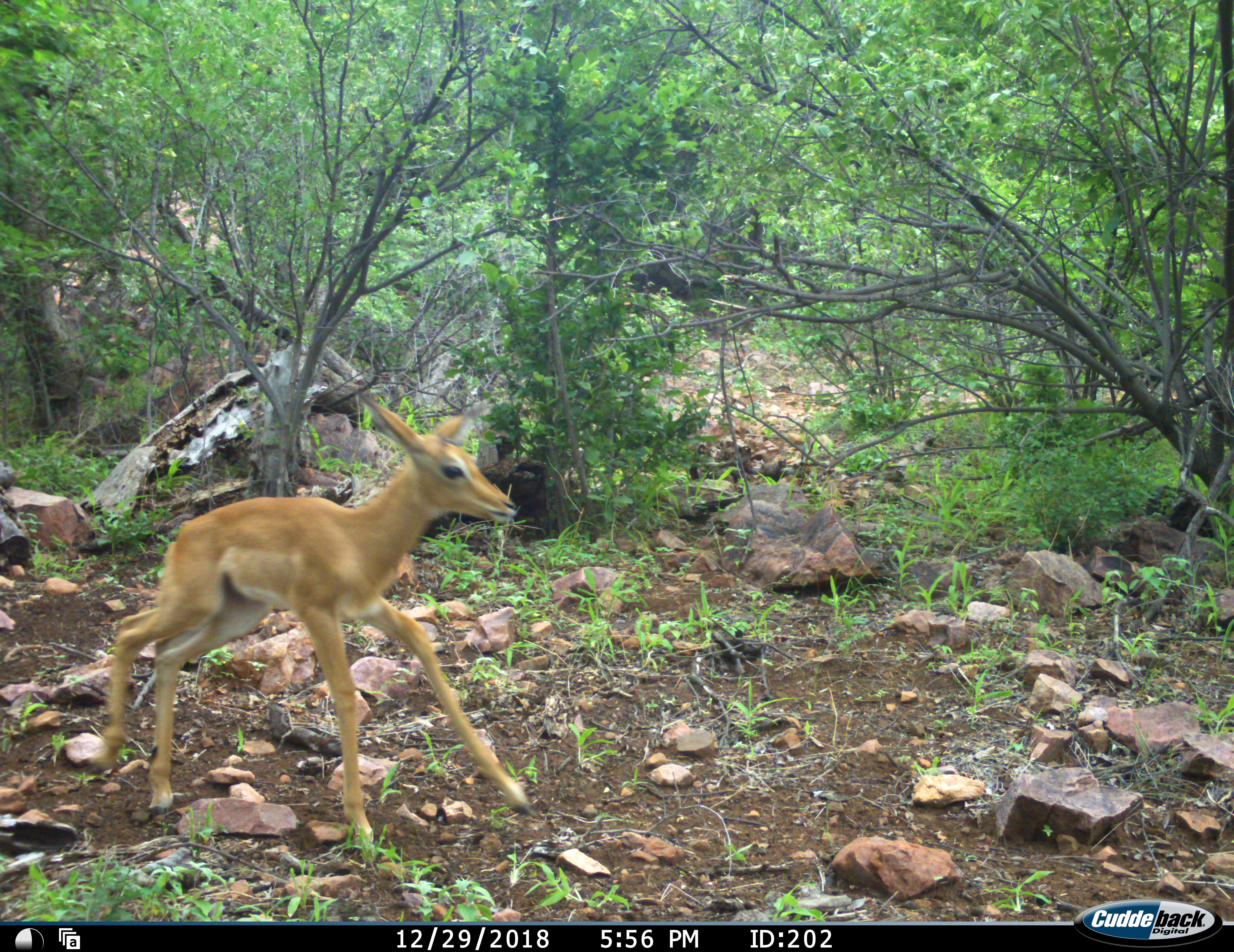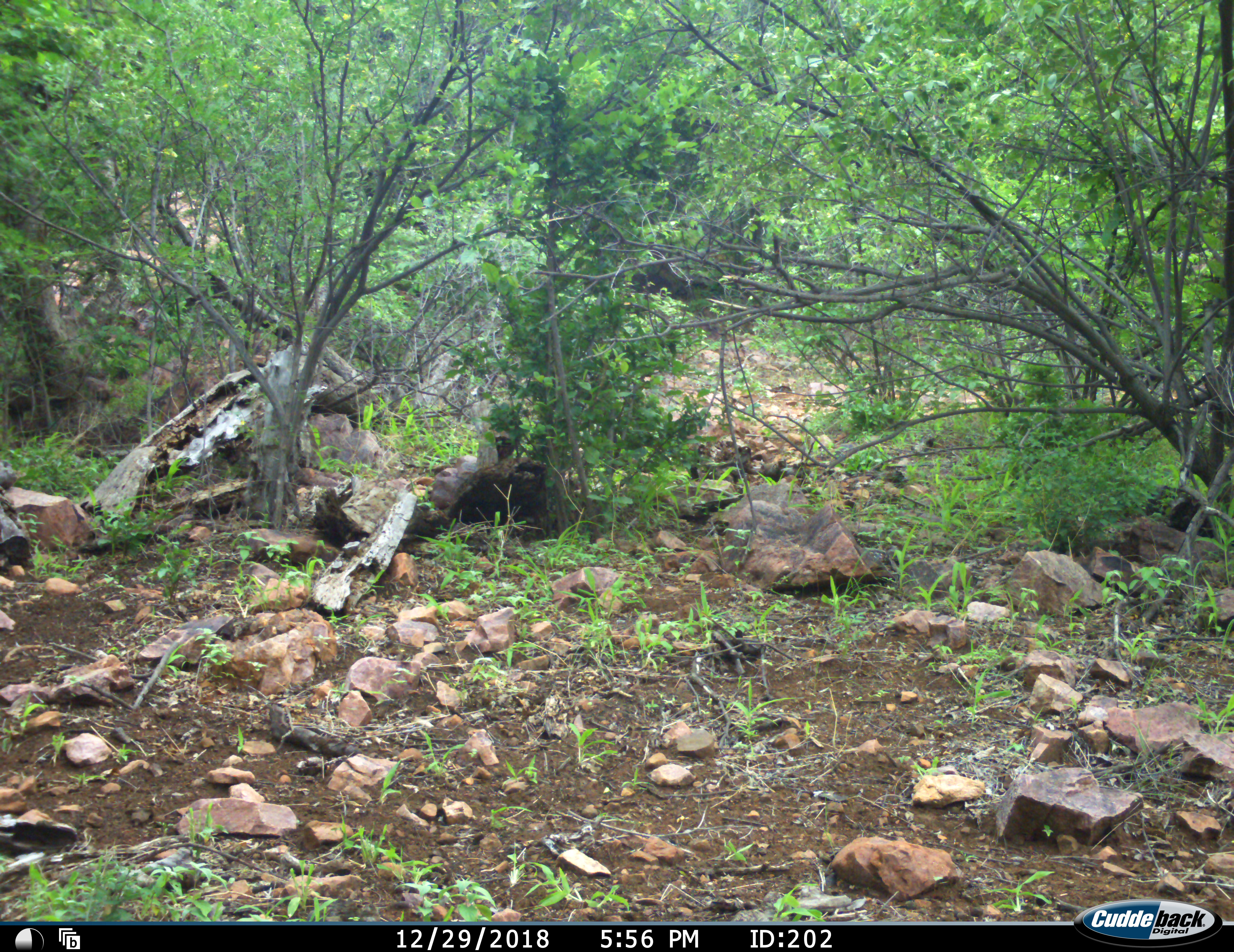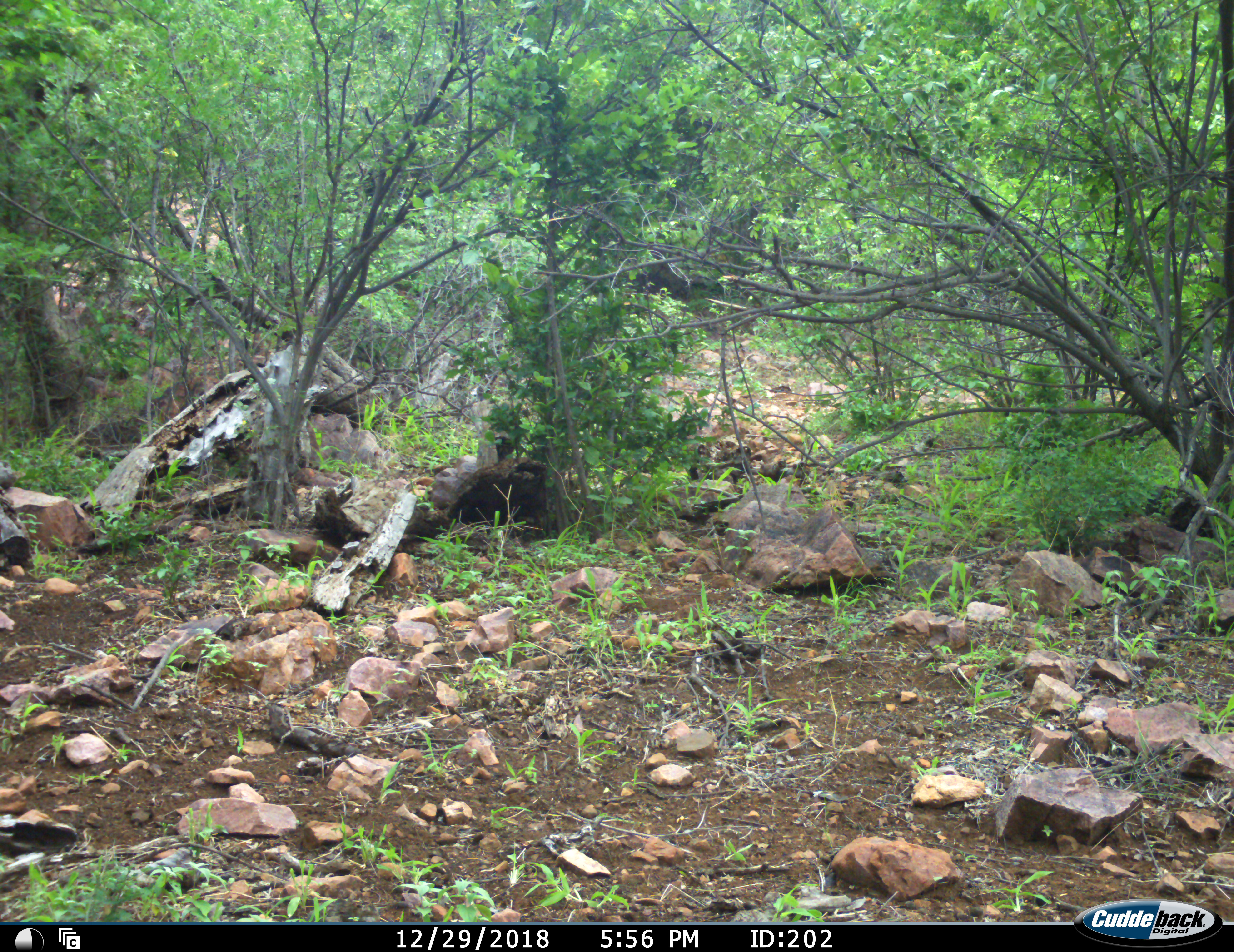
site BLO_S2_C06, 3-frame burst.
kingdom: Animalia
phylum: Chordata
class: Mammalia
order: Artiodactyla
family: Bovidae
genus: Aepyceros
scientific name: Aepyceros melampus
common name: impala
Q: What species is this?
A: Impala (Aepyceros melampus).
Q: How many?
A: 1.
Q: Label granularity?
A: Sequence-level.